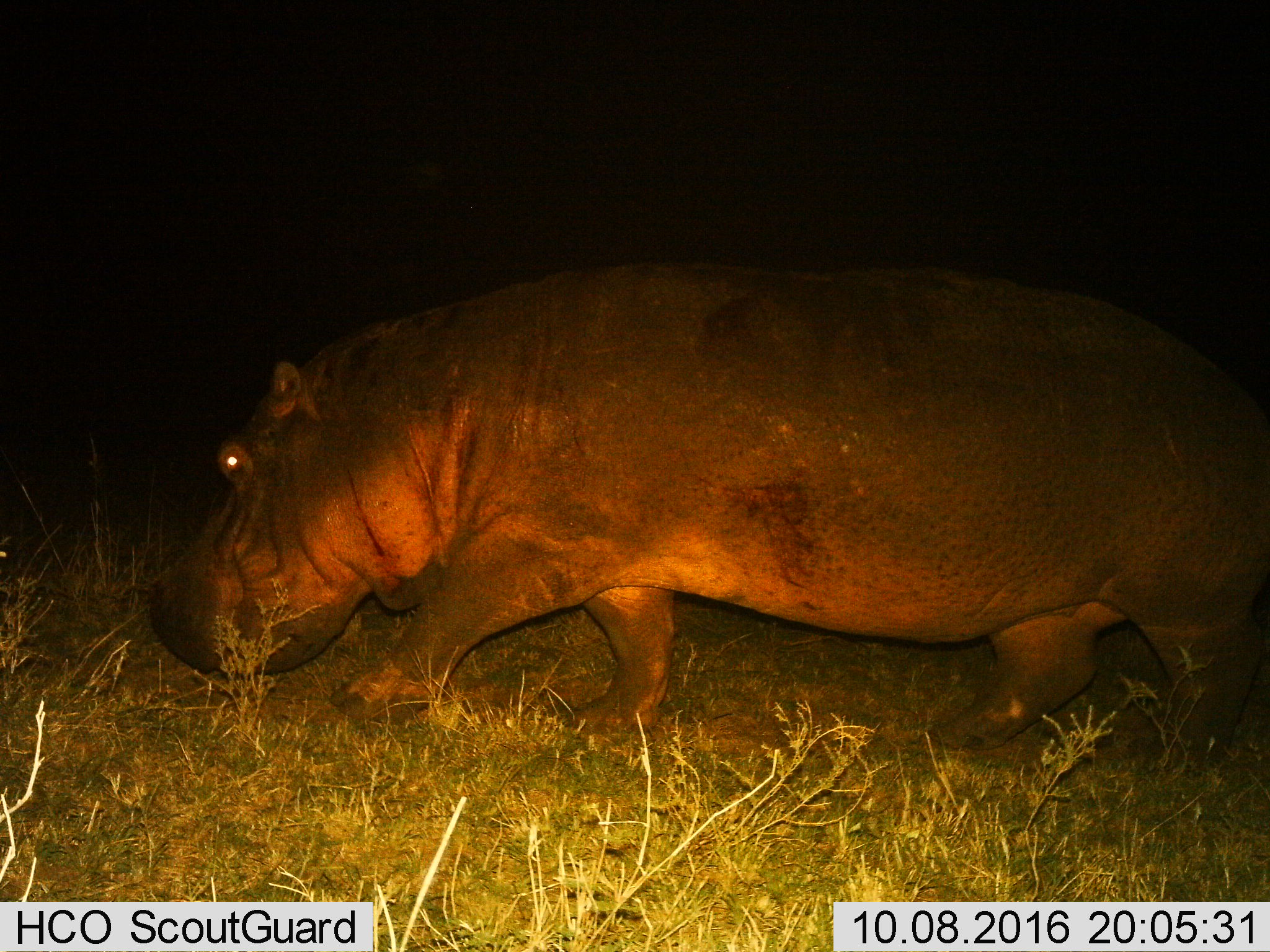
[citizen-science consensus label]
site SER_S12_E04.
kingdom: Animalia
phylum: Chordata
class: Mammalia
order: Artiodactyla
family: Hippopotamidae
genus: Hippopotamus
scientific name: Hippopotamus amphibius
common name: hippopotamus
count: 1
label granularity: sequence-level